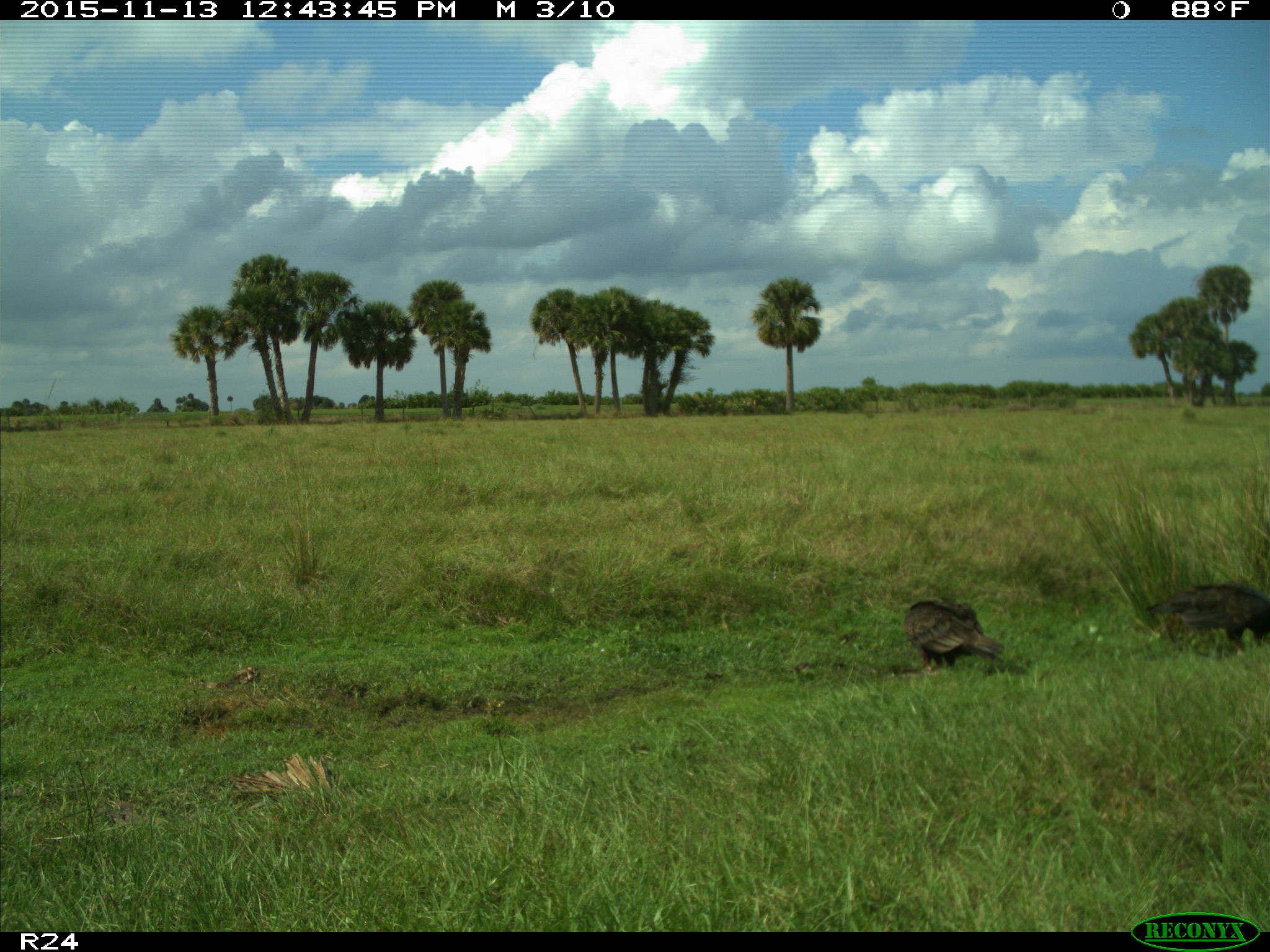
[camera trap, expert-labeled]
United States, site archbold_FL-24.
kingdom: Animalia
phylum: Chordata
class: Aves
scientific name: Aves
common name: birds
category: unidentified bird